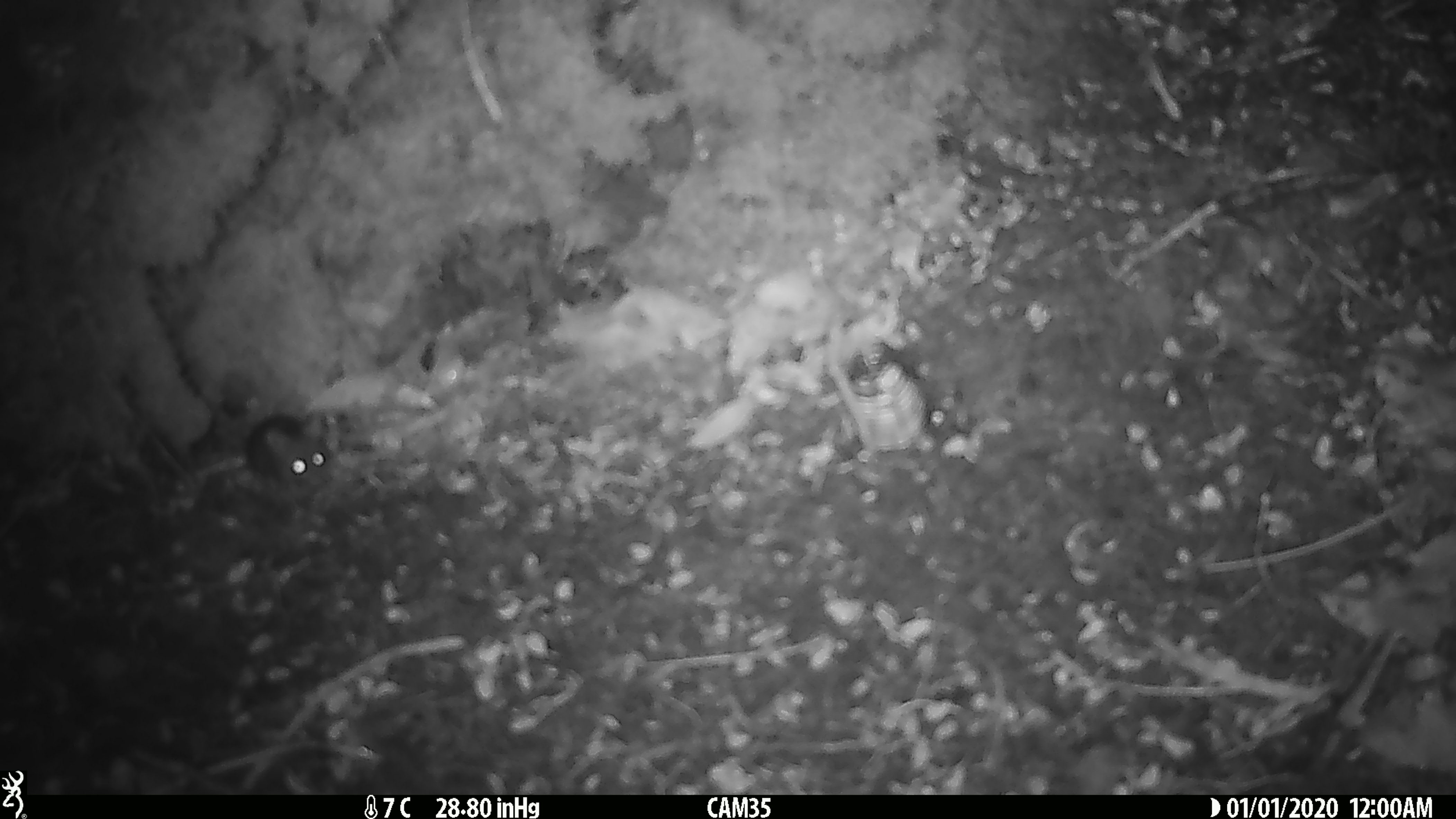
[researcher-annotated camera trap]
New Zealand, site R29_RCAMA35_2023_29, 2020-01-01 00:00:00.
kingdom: Animalia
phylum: Chordata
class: Mammalia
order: Rodentia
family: Muridae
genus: Mus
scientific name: Mus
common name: mouse